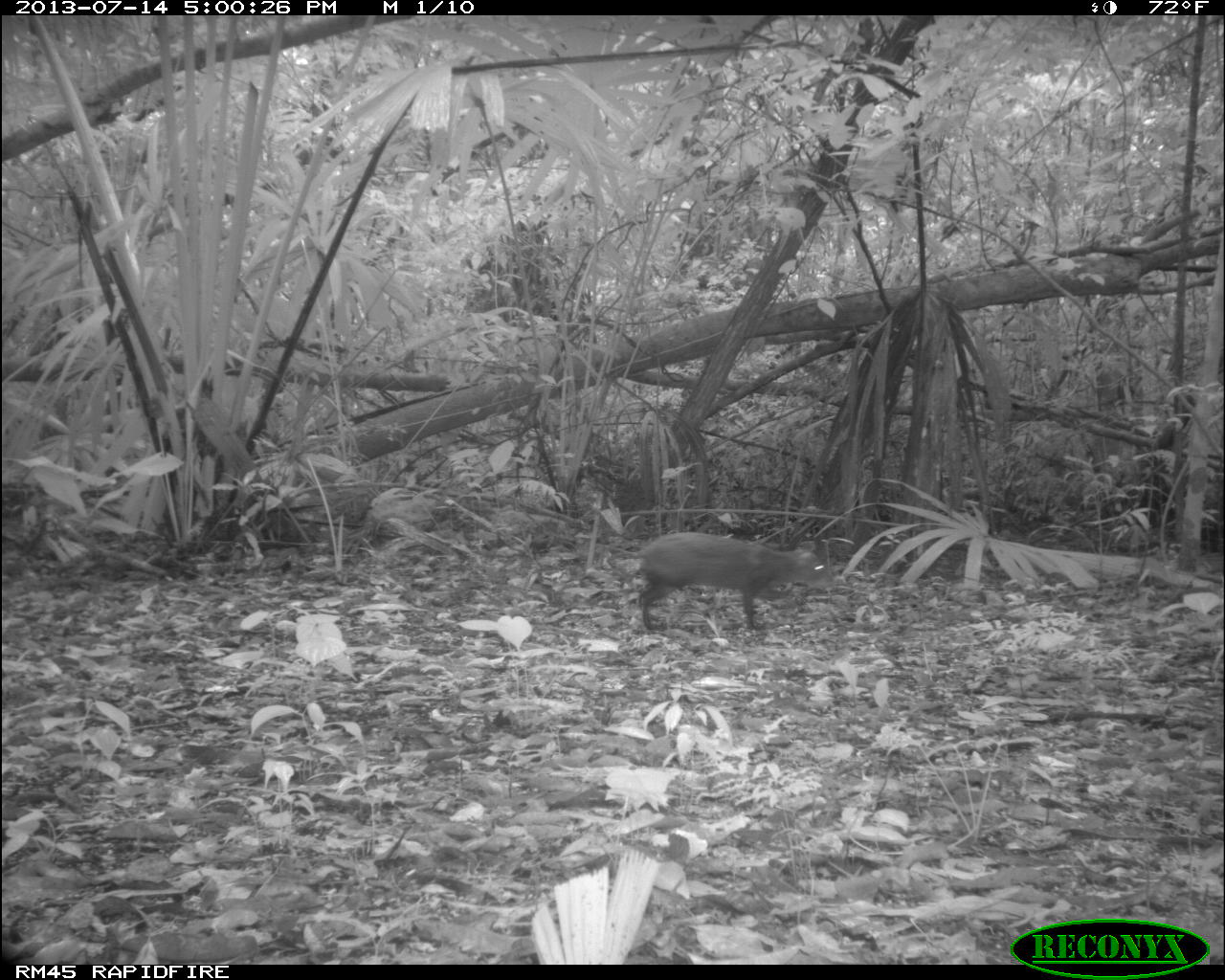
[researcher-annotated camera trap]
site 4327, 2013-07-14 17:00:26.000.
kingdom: Animalia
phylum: Chordata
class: Mammalia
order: Rodentia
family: Dasyproctidae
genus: Dasyprocta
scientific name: Dasyprocta punctata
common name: central american agouti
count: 1